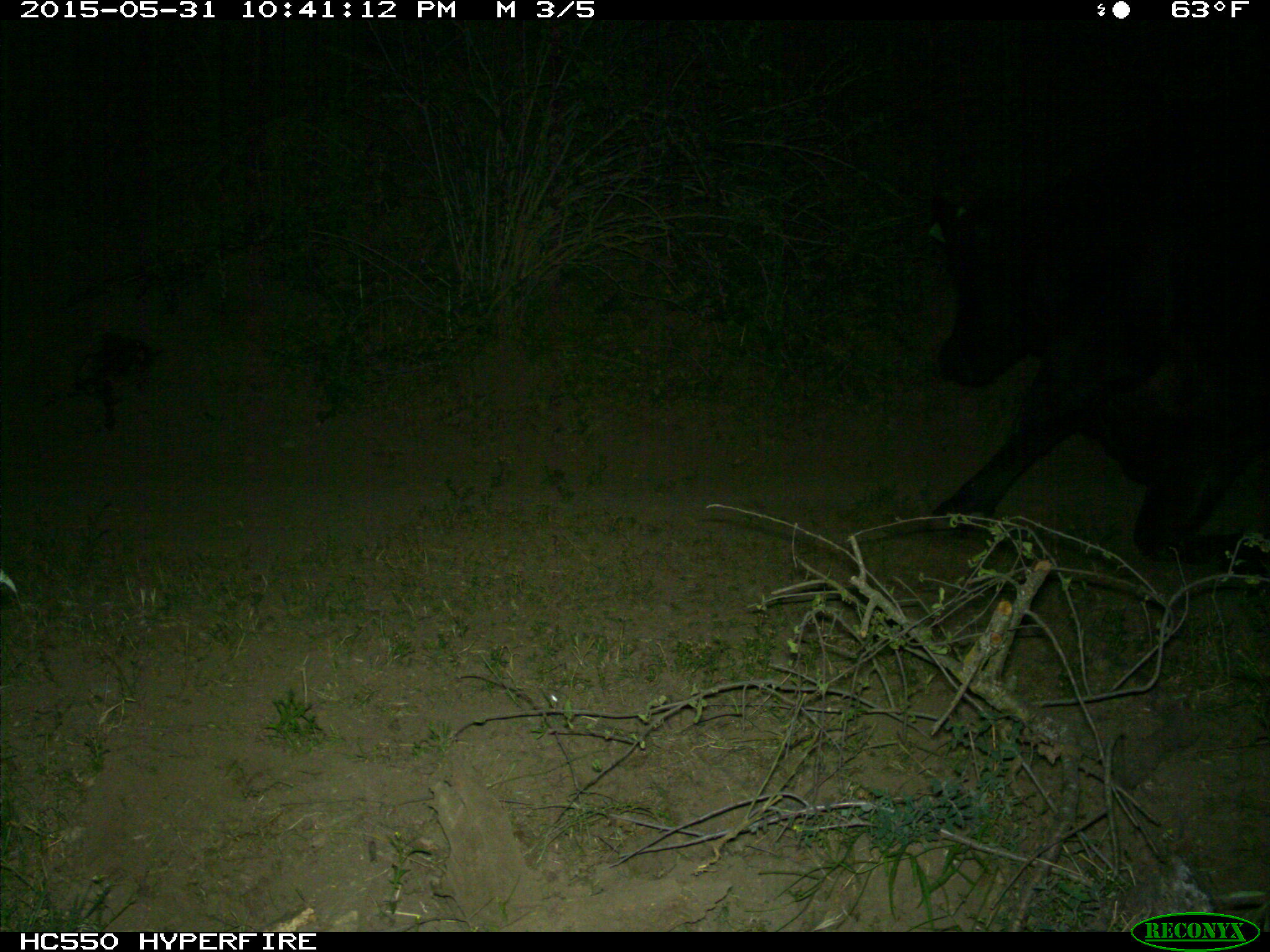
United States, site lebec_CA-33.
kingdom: Animalia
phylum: Chordata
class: Mammalia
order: Artiodactyla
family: Bovidae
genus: Bos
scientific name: Bos taurus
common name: domestic cow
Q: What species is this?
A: Bos taurus (domestic cow).